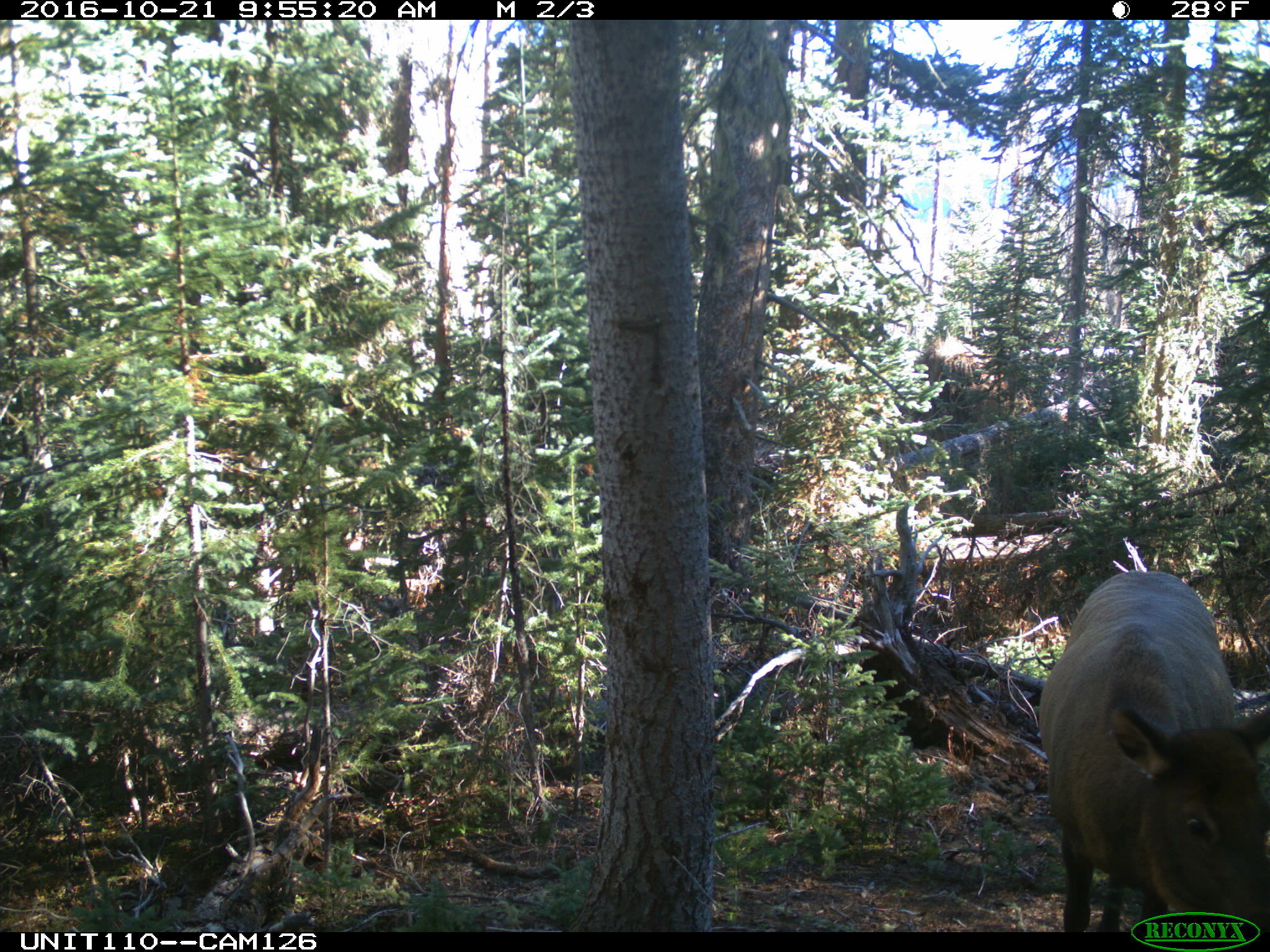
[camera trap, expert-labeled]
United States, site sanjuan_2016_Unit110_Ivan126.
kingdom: Animalia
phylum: Chordata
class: Mammalia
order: Artiodactyla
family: Cervidae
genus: Cervus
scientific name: Cervus elaphus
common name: red deer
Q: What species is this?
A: Cervus elaphus (red deer).